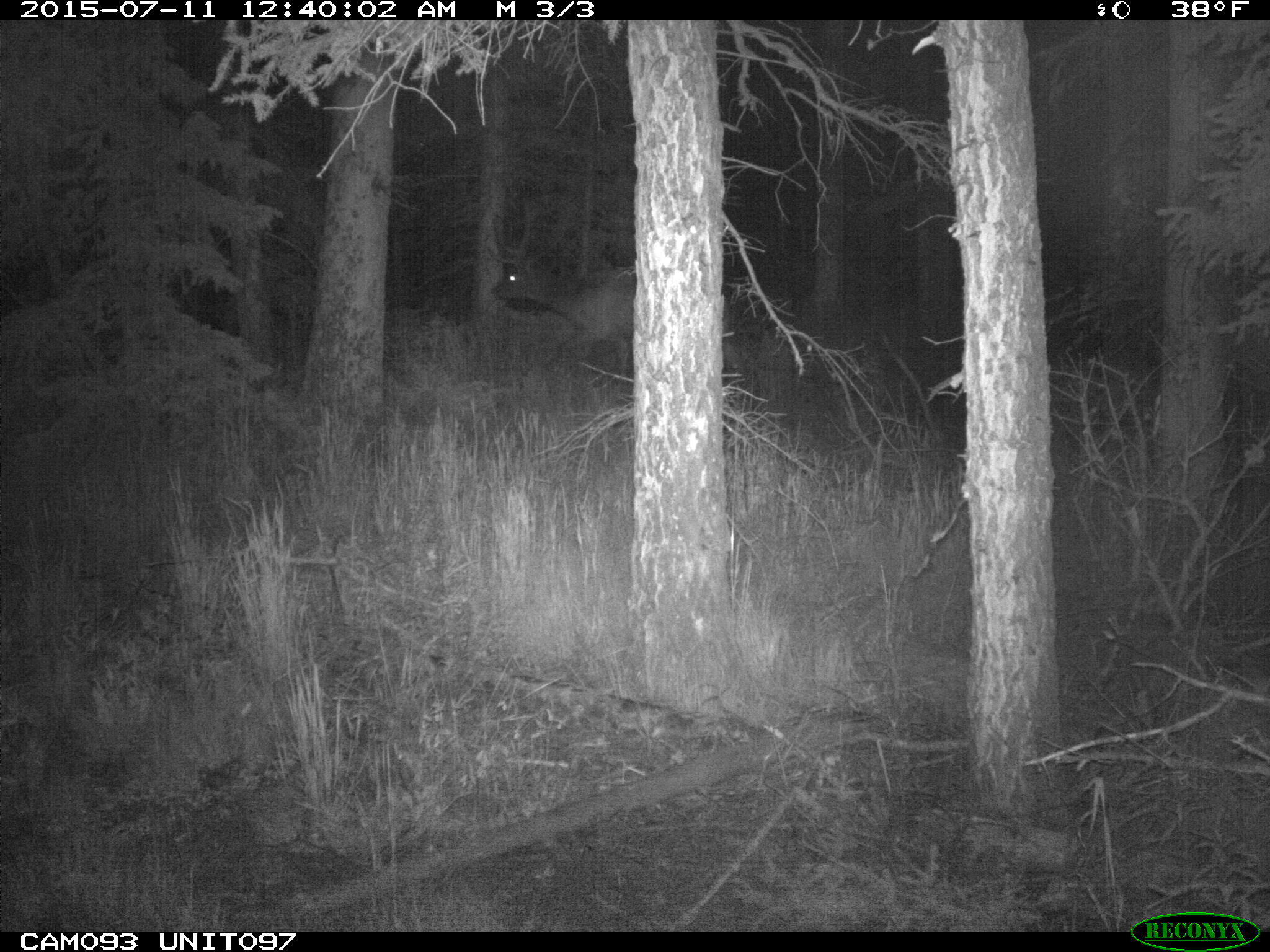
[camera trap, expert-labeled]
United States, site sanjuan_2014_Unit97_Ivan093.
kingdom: Animalia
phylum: Chordata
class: Mammalia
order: Artiodactyla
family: Cervidae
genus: Cervus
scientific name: Cervus elaphus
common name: red deer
Cervus elaphus (red deer).